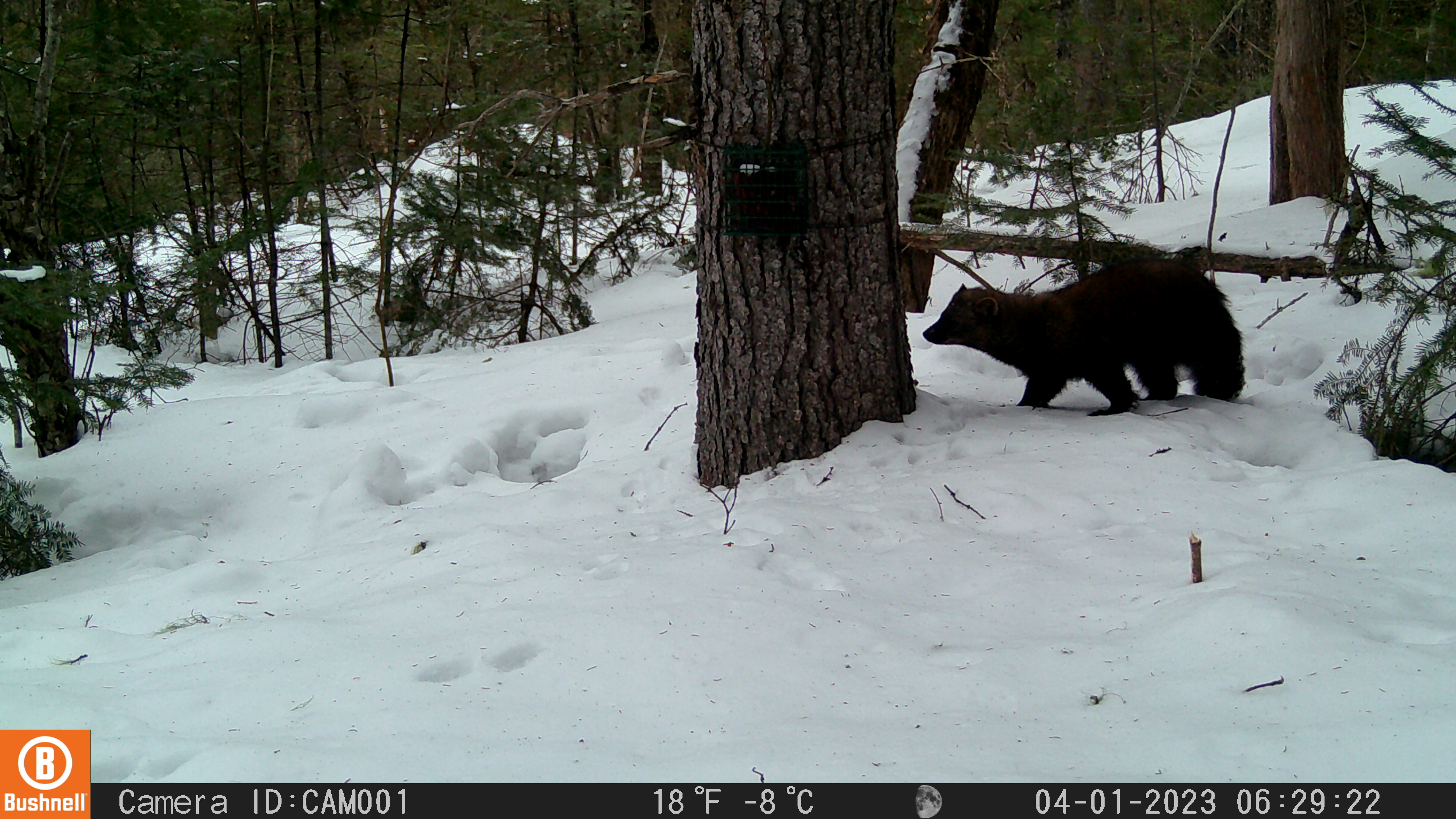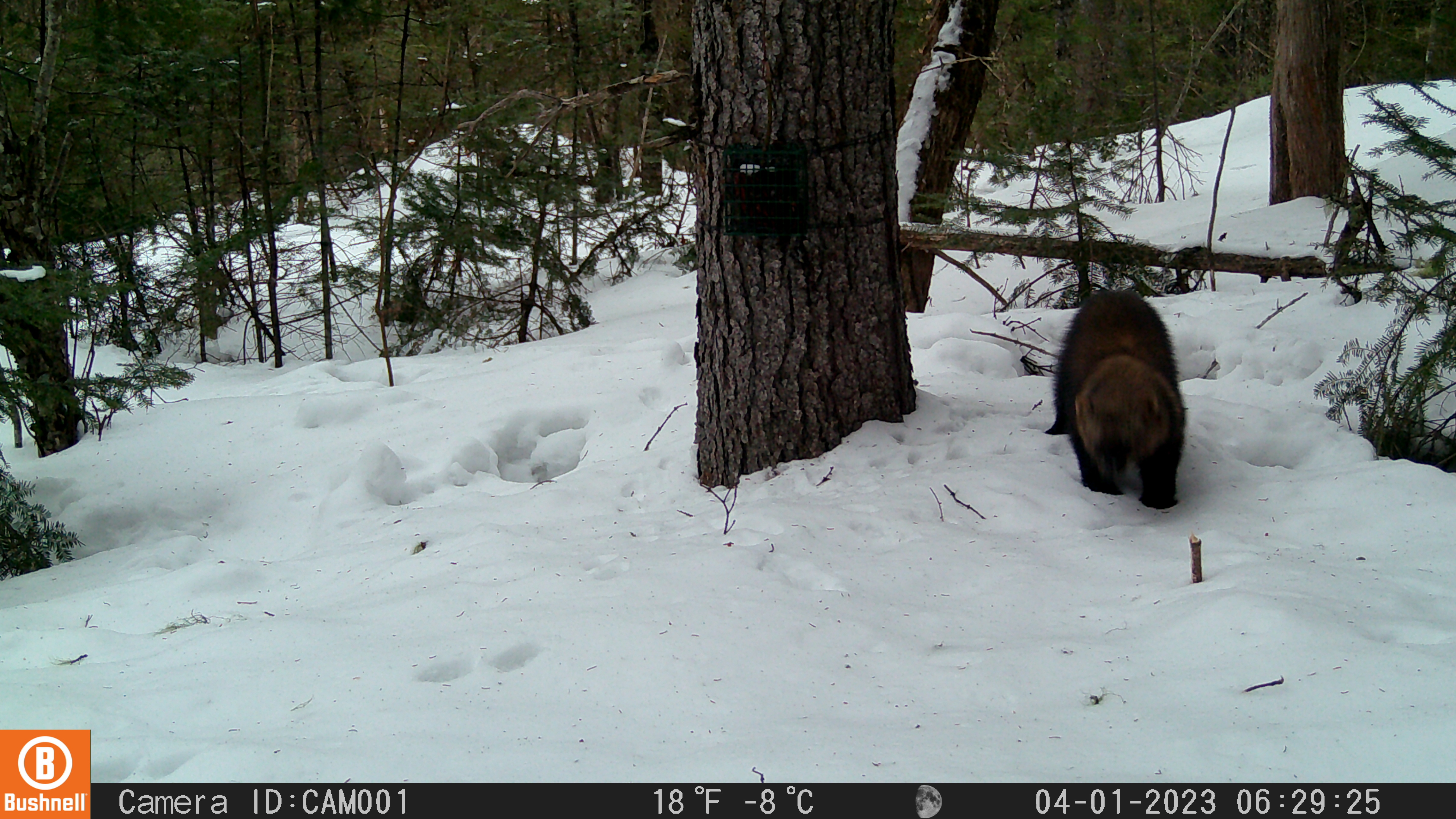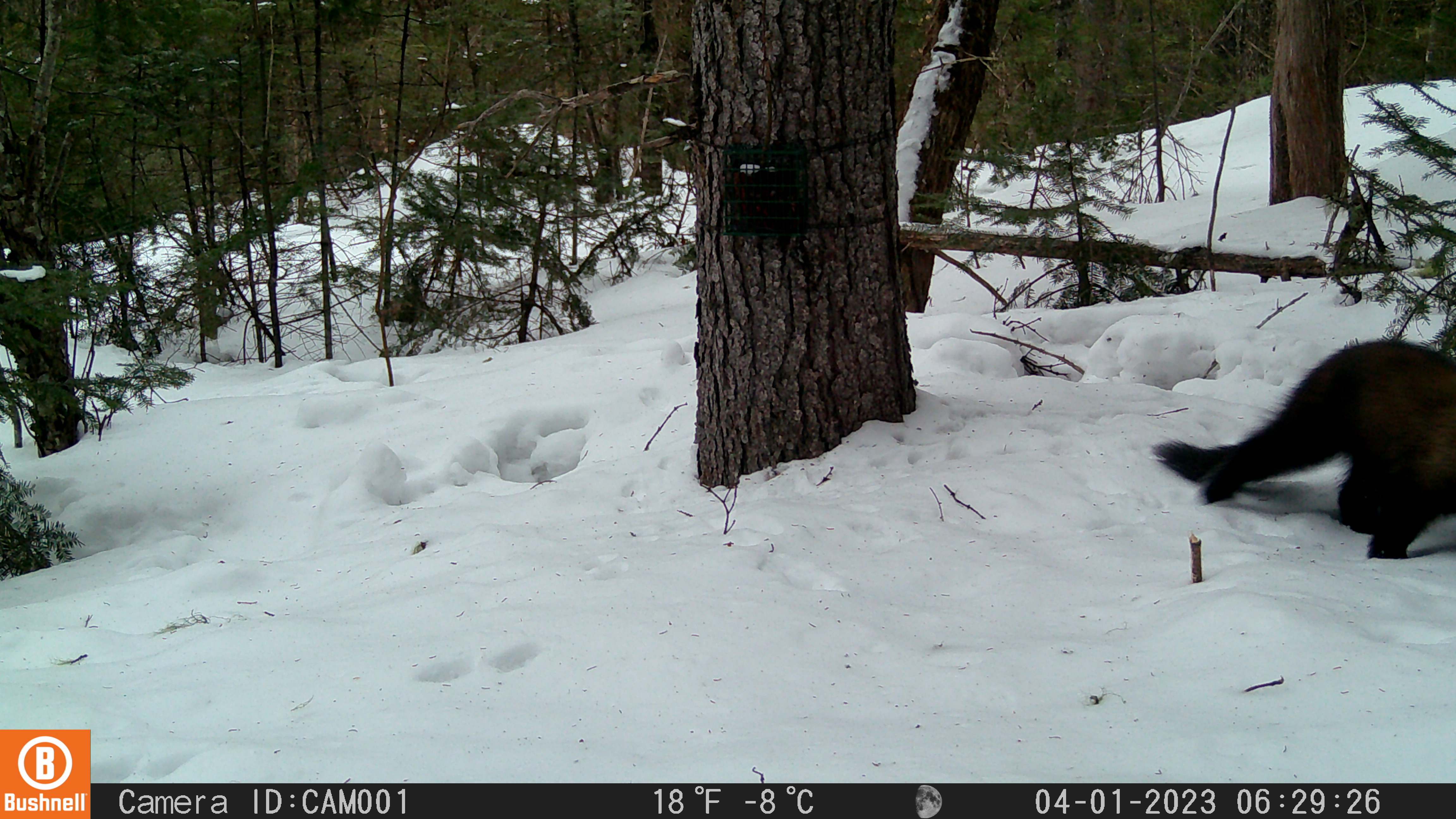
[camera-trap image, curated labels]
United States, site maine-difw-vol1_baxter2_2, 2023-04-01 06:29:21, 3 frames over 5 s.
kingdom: Animalia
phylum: Chordata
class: Mammalia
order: Carnivora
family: Mustelidae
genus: Pekania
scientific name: Pekania pennanti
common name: fisher